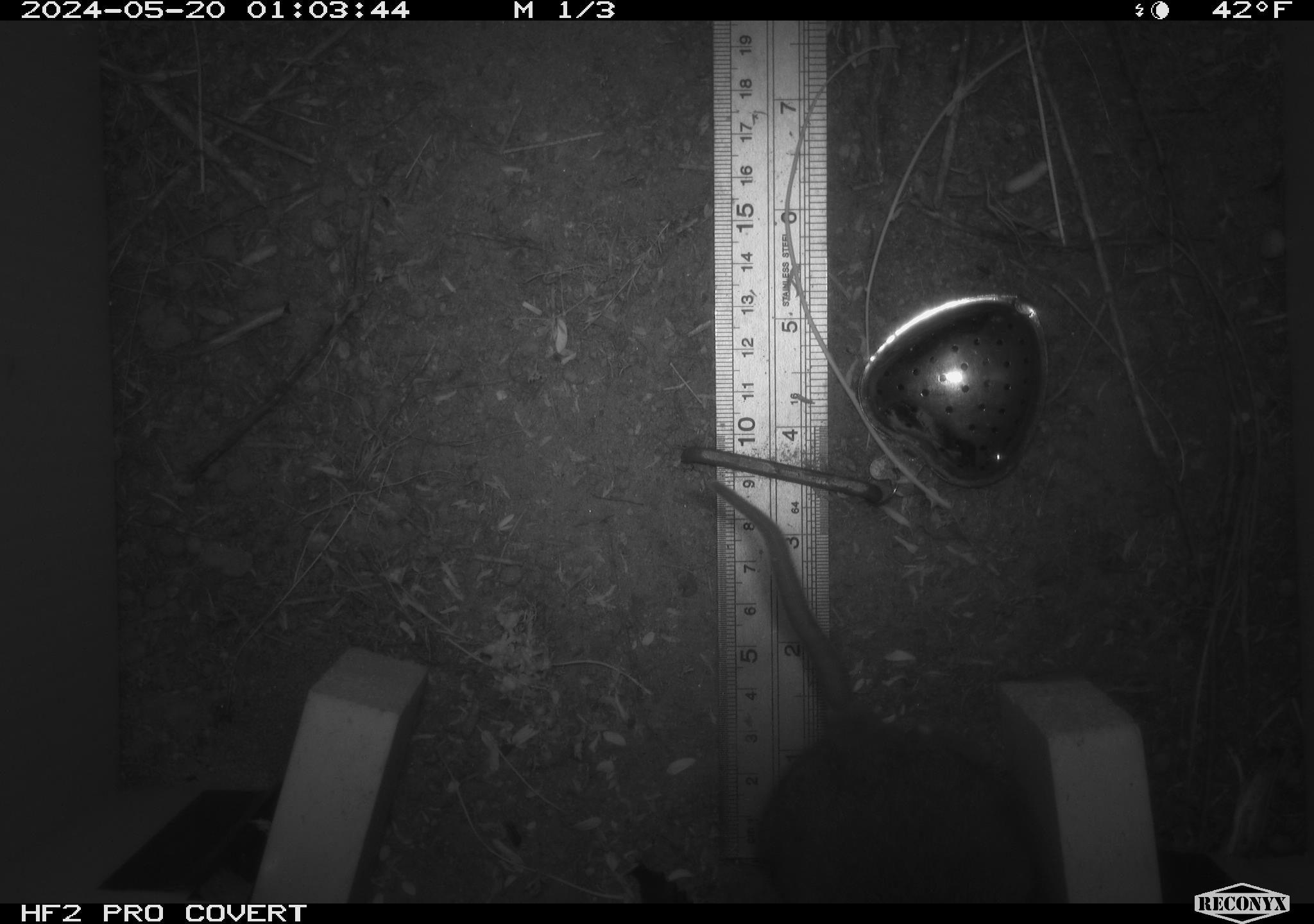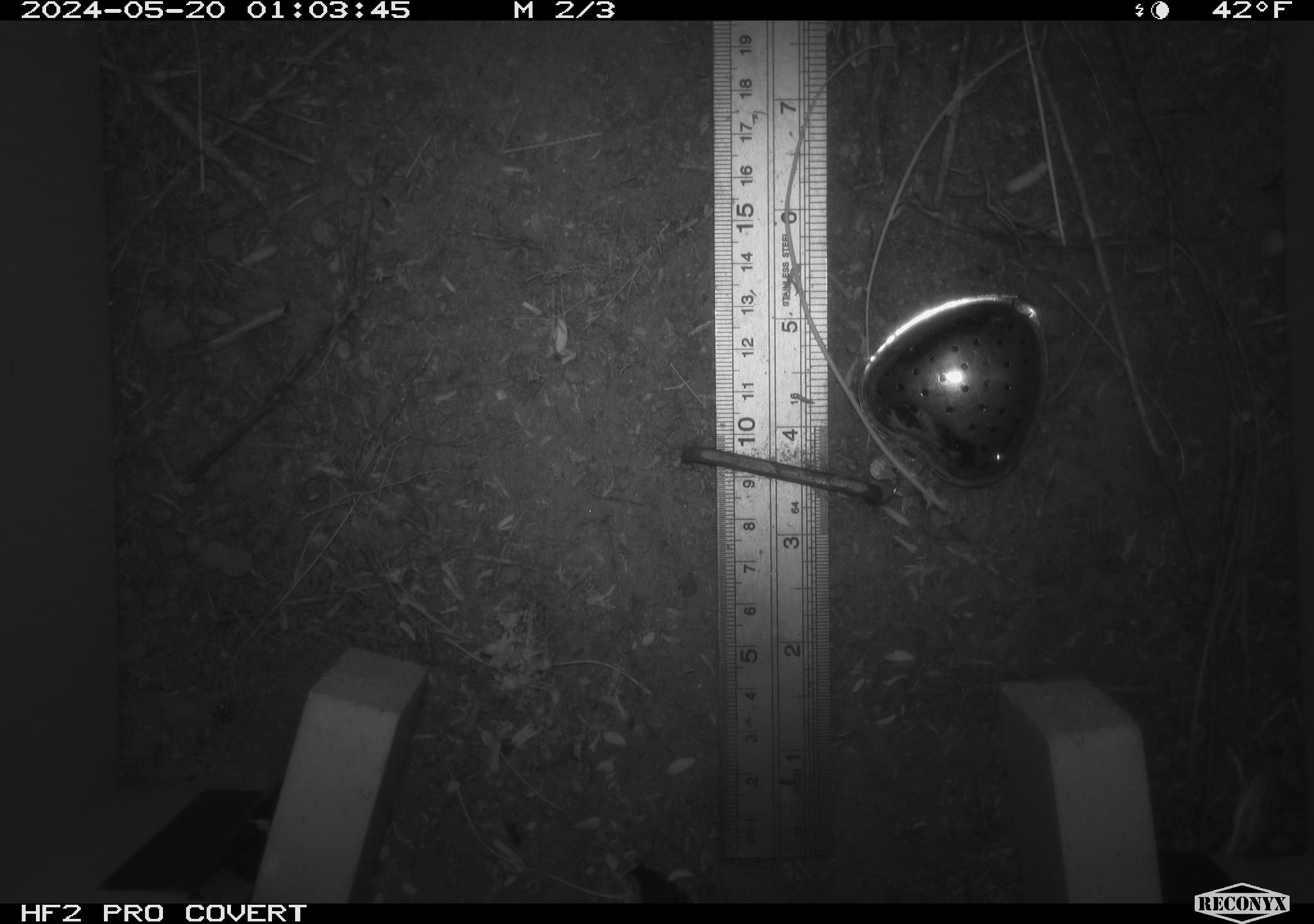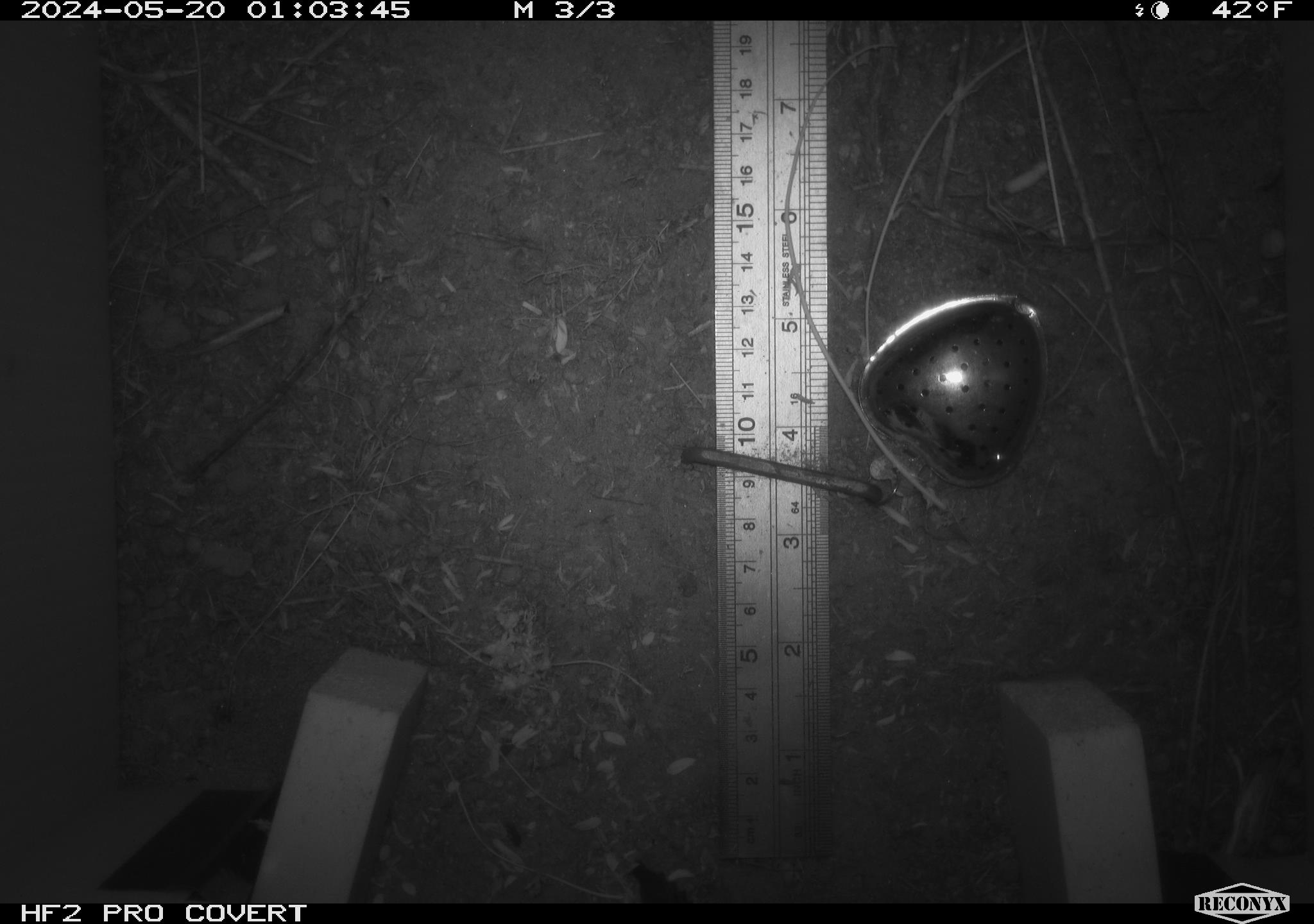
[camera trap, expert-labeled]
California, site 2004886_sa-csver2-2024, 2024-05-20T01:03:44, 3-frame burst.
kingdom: Animalia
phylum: Chordata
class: Mammalia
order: Rodentia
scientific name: Rodentia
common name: rodent